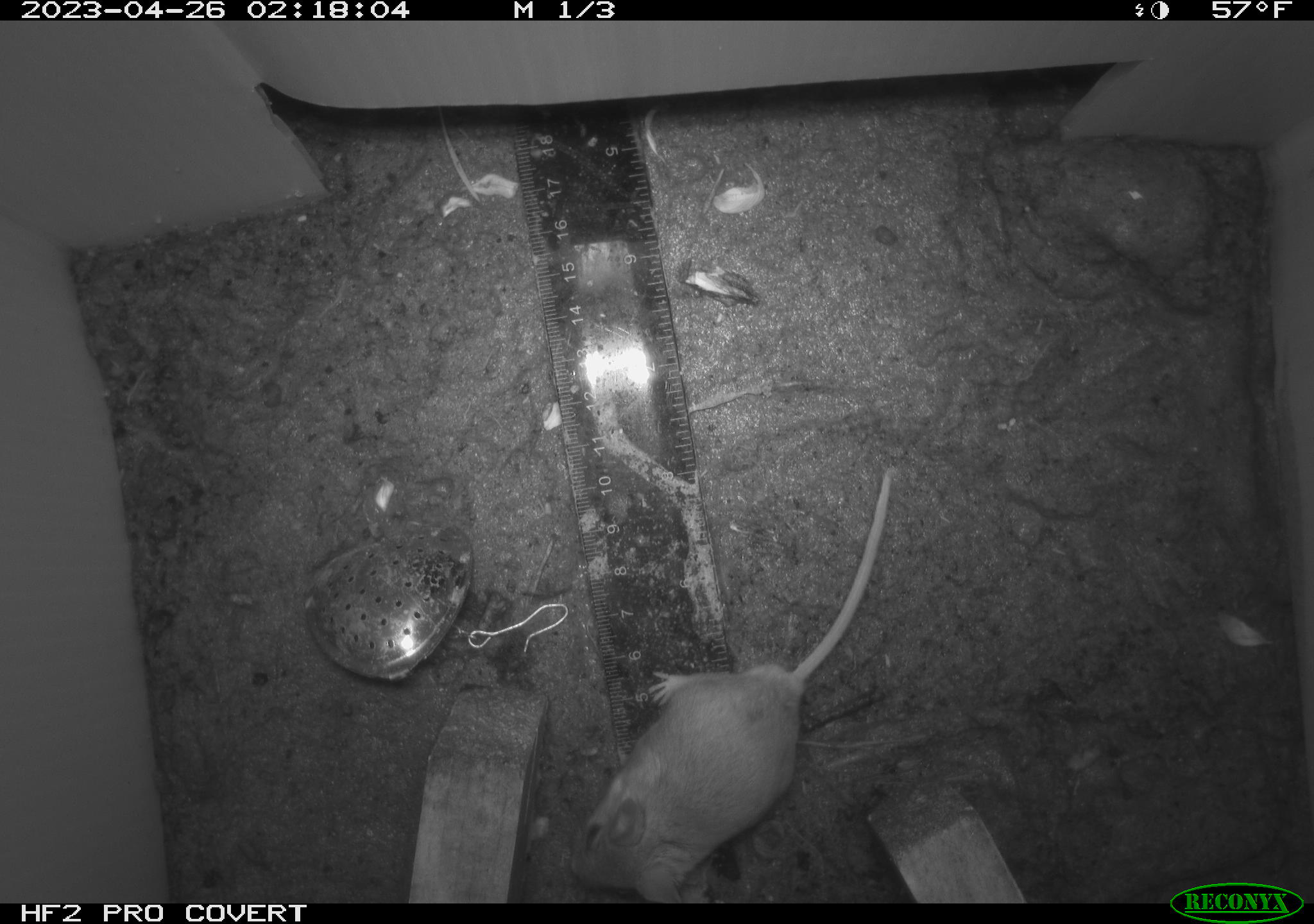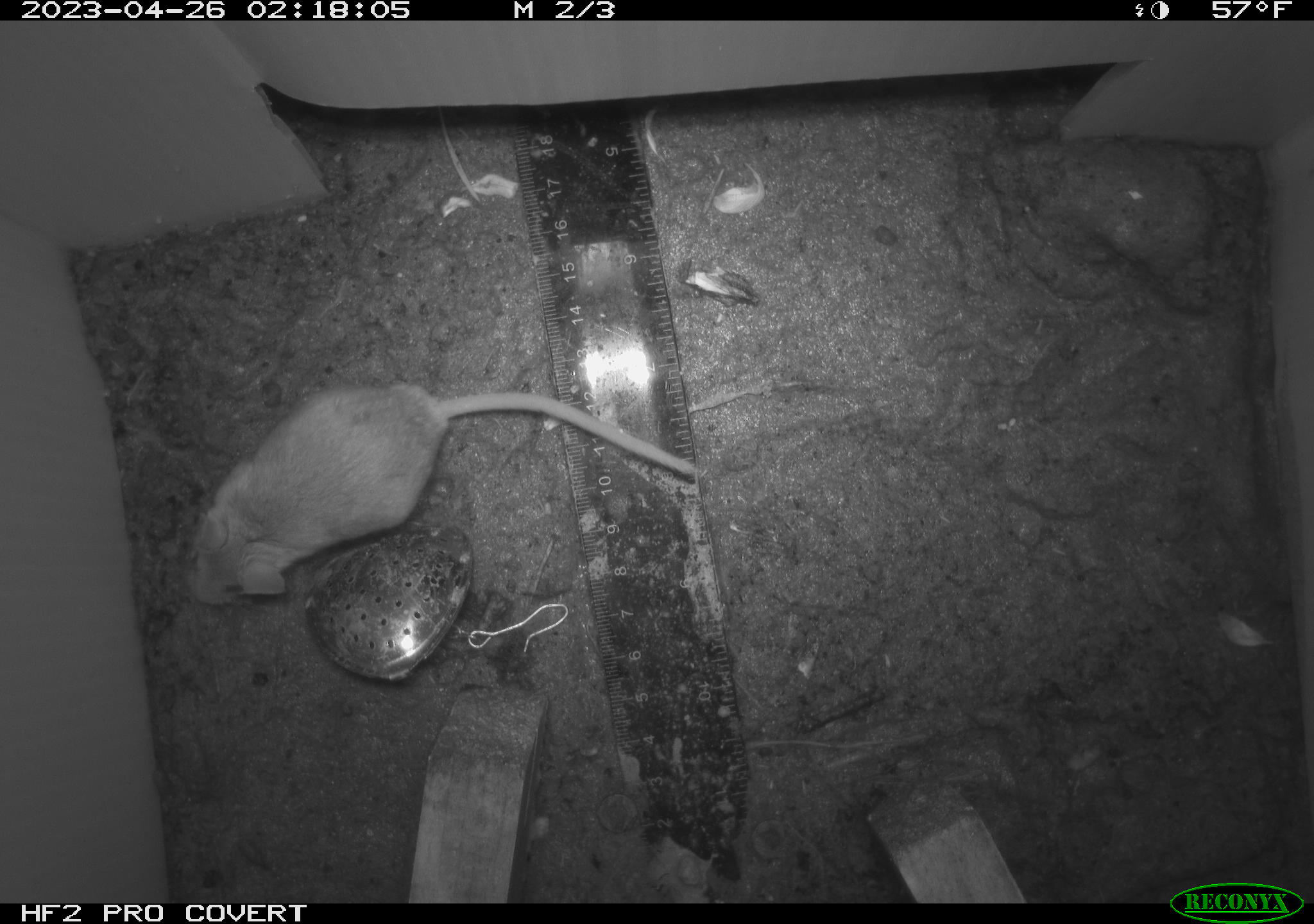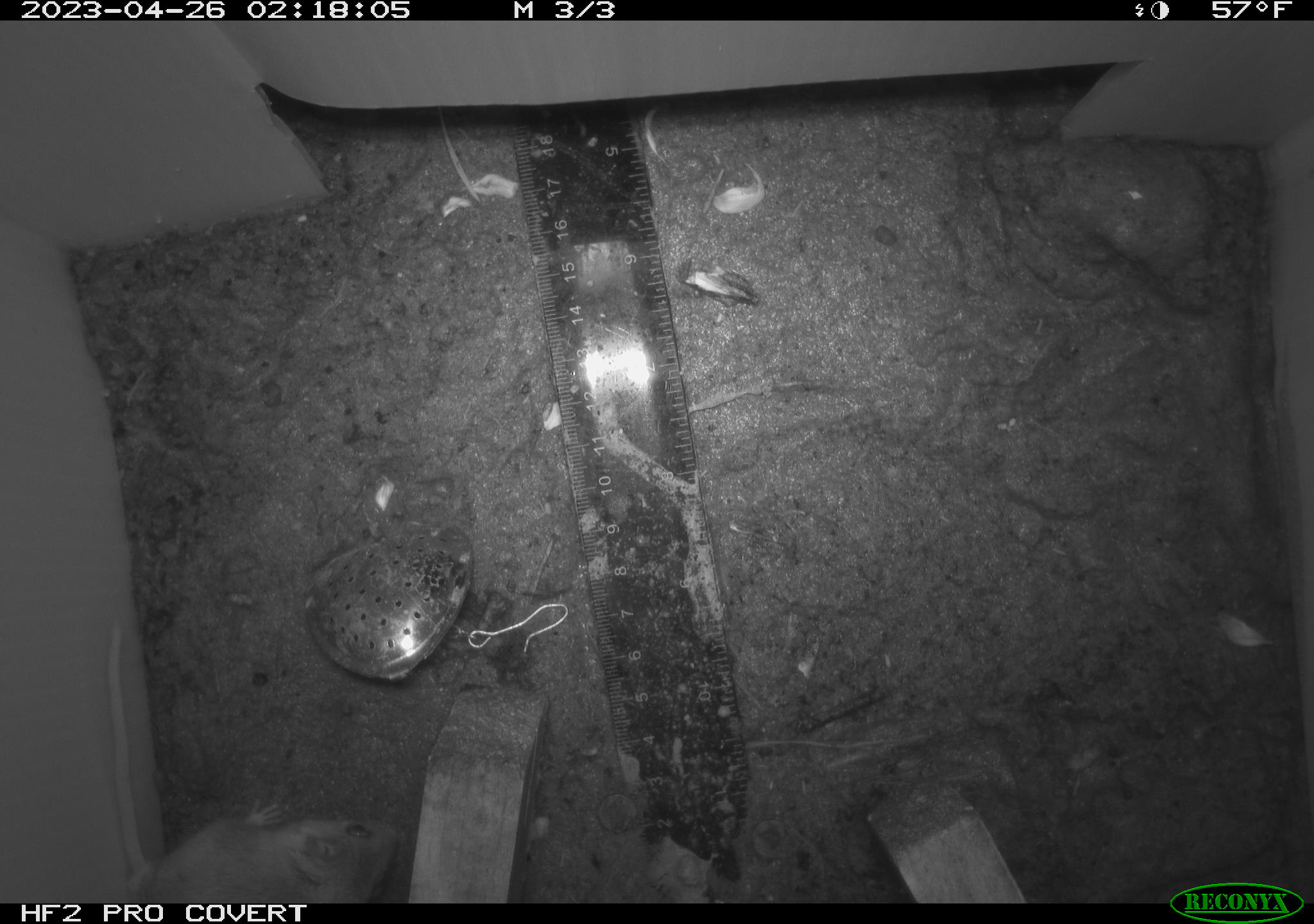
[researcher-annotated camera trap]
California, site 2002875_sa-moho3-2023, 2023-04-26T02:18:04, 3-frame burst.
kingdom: Animalia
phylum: Chordata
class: Mammalia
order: Rodentia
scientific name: Rodentia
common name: mouse species